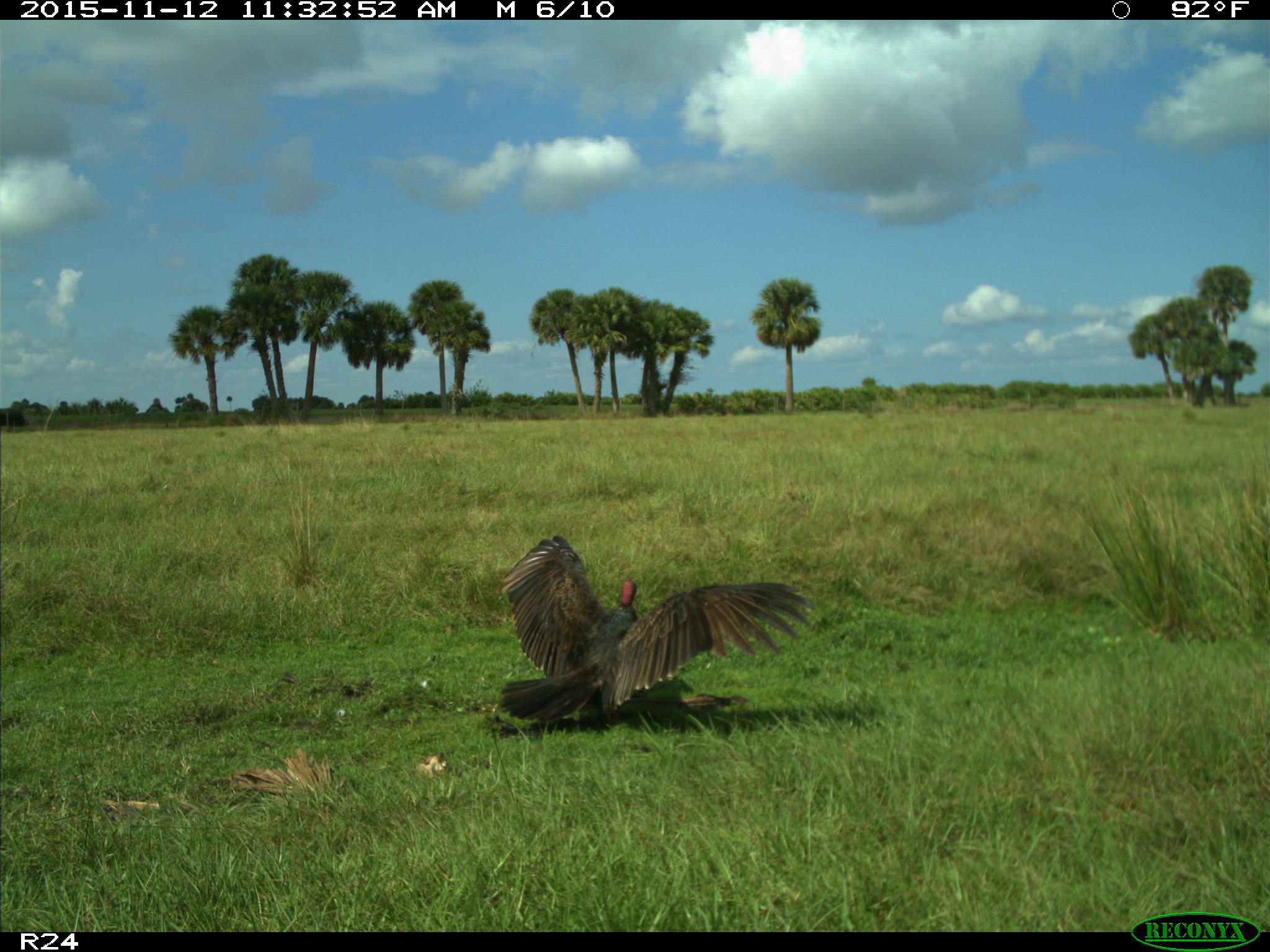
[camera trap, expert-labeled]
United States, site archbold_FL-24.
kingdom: Animalia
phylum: Chordata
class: Aves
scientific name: Aves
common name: birds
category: unidentified bird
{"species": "unidentified bird (birds) (Aves)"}